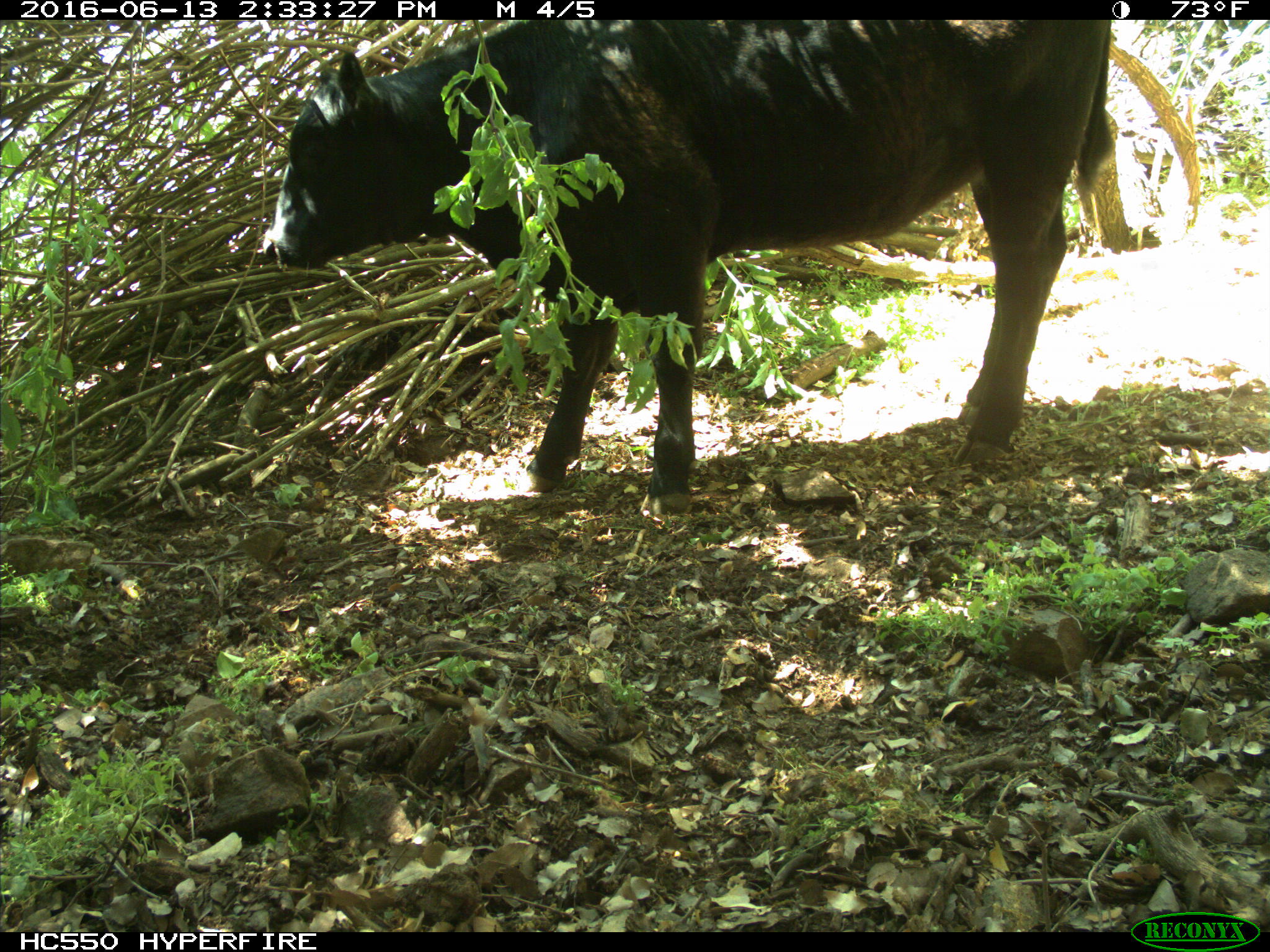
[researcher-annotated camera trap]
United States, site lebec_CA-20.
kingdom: Animalia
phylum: Chordata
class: Mammalia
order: Artiodactyla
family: Bovidae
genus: Bos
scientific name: Bos taurus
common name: domestic cow